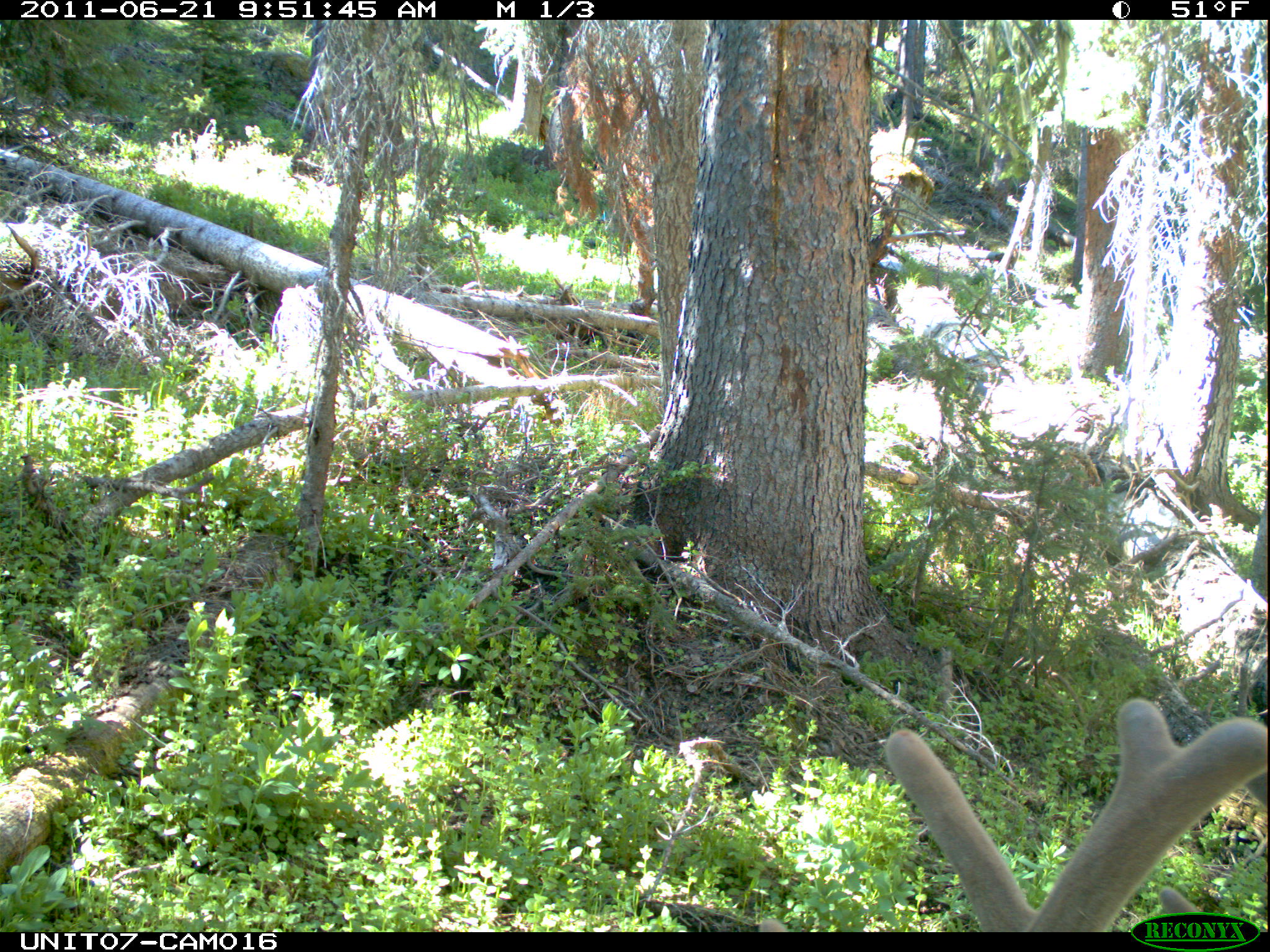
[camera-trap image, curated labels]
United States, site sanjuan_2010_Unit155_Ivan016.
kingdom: Animalia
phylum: Chordata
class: Mammalia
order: Artiodactyla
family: Cervidae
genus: Cervus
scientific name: Cervus elaphus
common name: red deer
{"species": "Cervus elaphus (red deer)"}